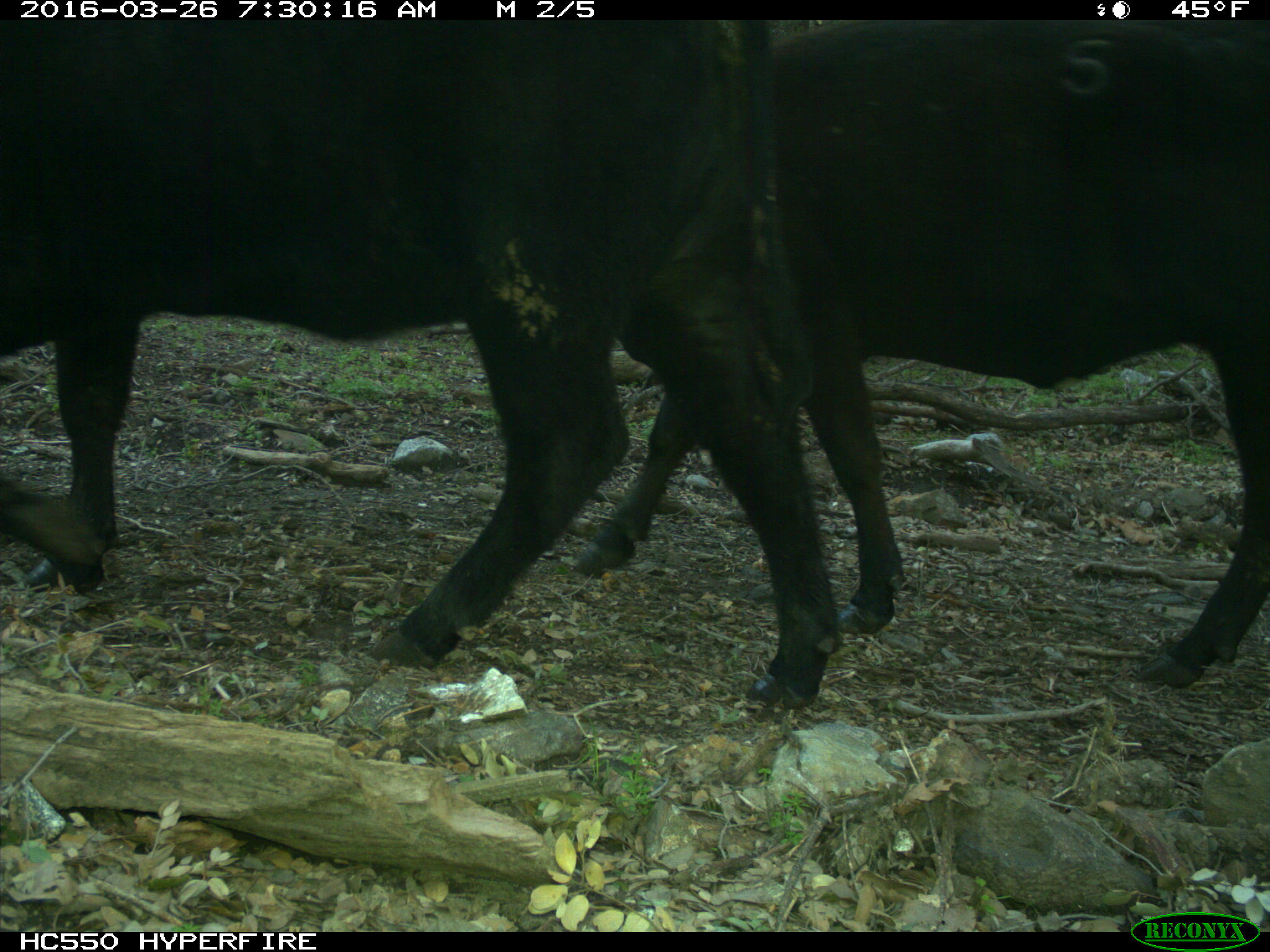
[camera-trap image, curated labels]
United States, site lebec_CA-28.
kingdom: Animalia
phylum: Chordata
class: Mammalia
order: Artiodactyla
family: Bovidae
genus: Bos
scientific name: Bos taurus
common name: domestic cow